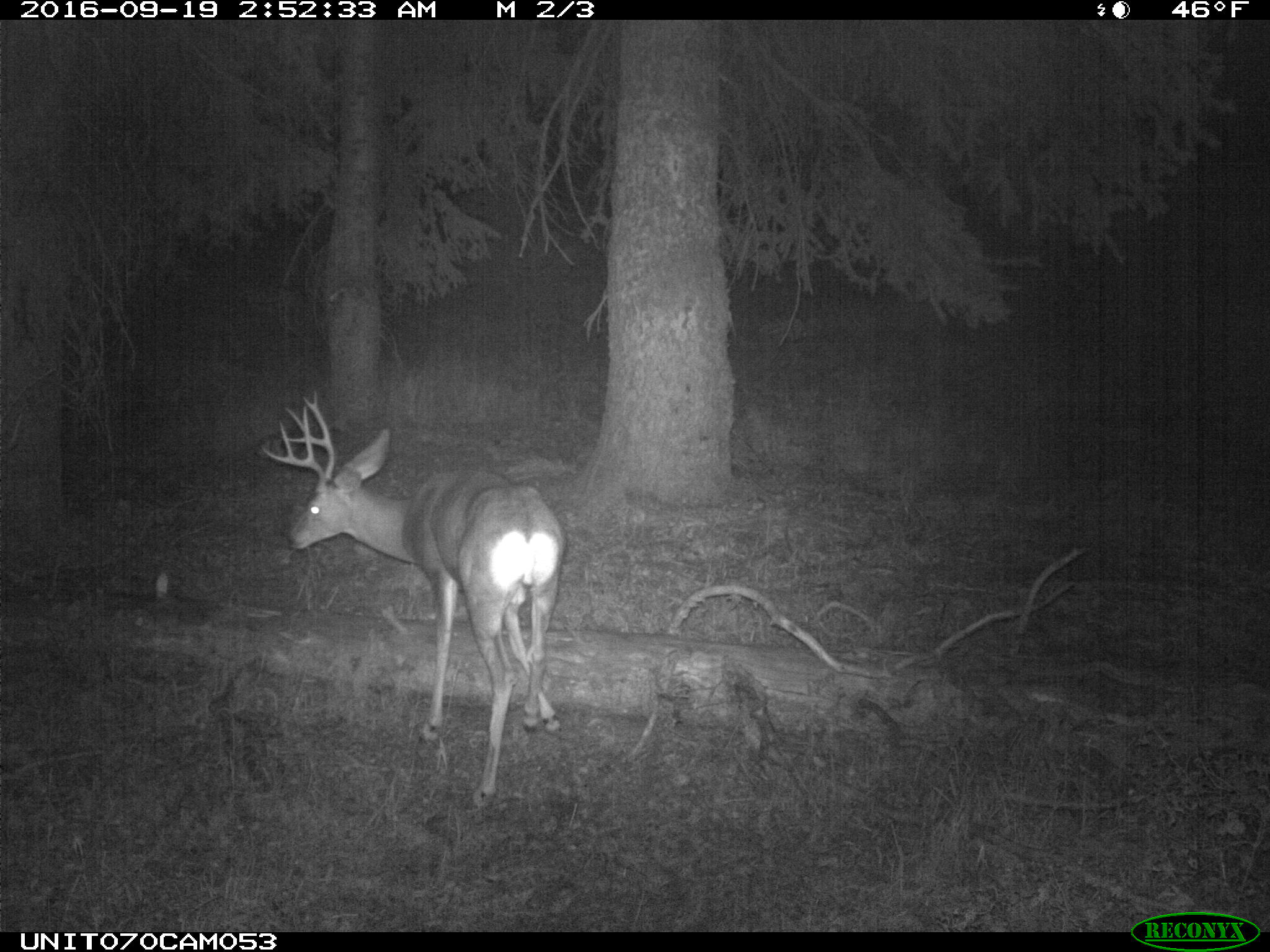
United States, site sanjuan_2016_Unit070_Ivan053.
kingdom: Animalia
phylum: Chordata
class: Mammalia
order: Artiodactyla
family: Cervidae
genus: Odocoileus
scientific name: Odocoileus hemionus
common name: mule deer